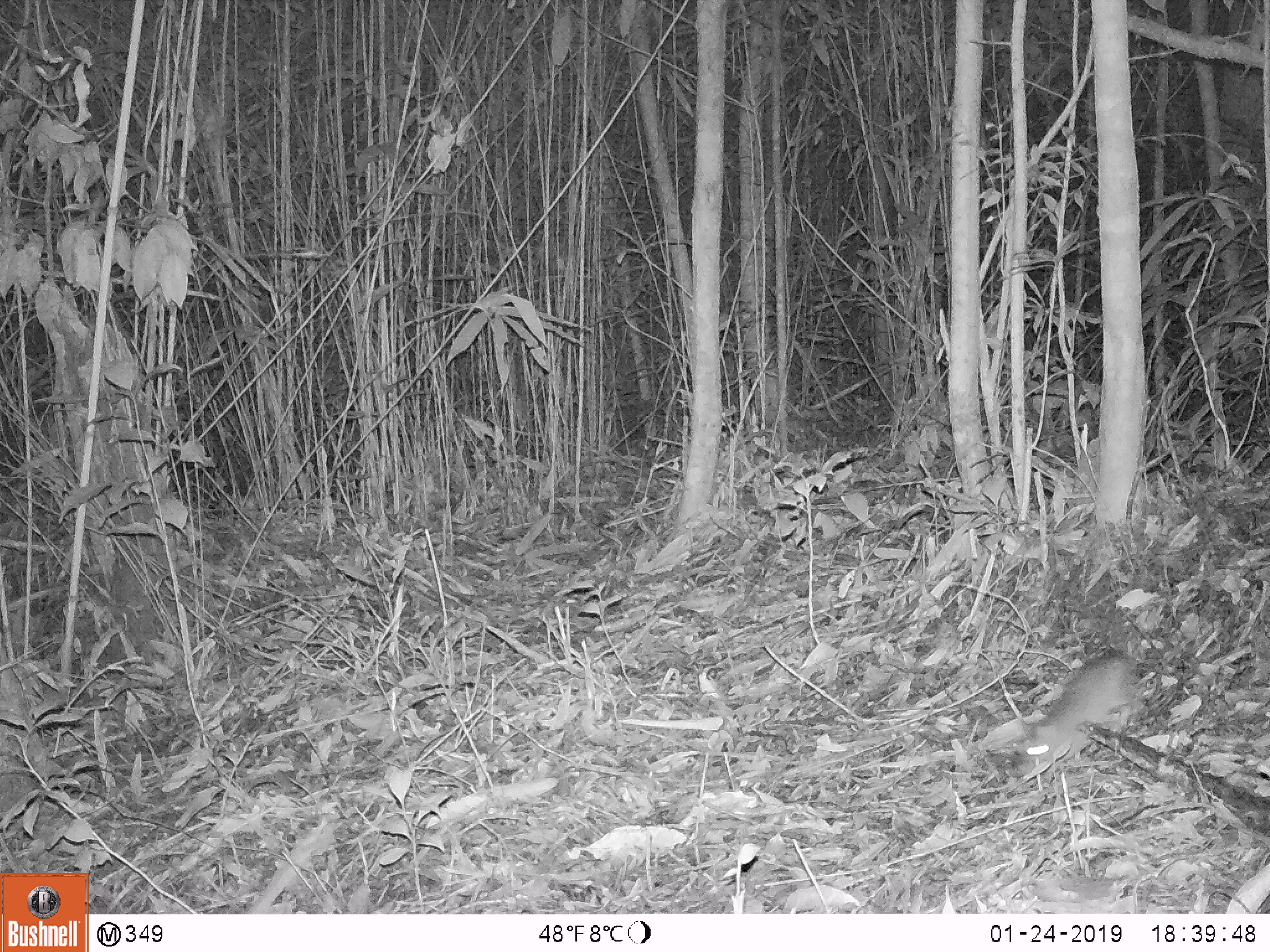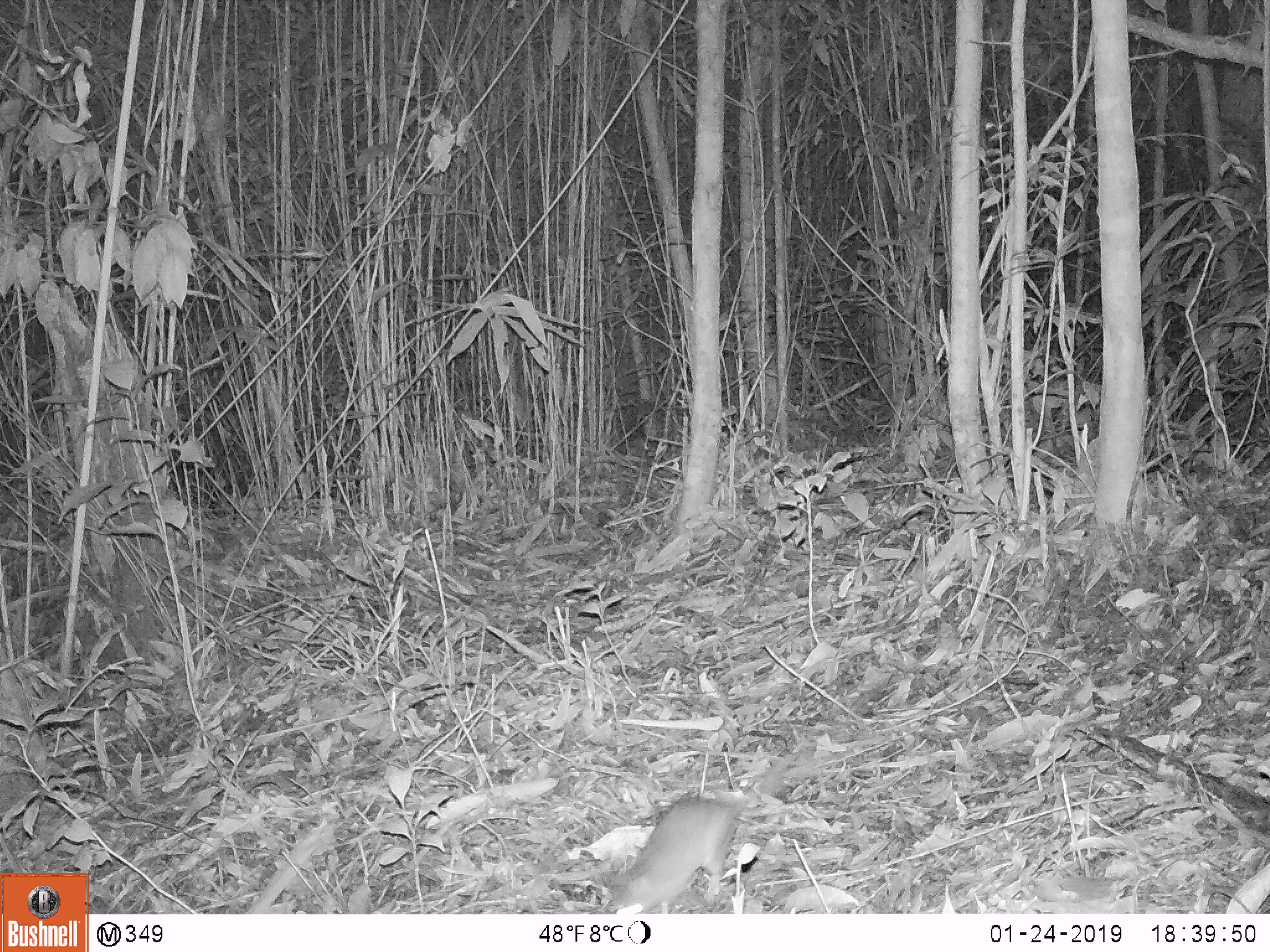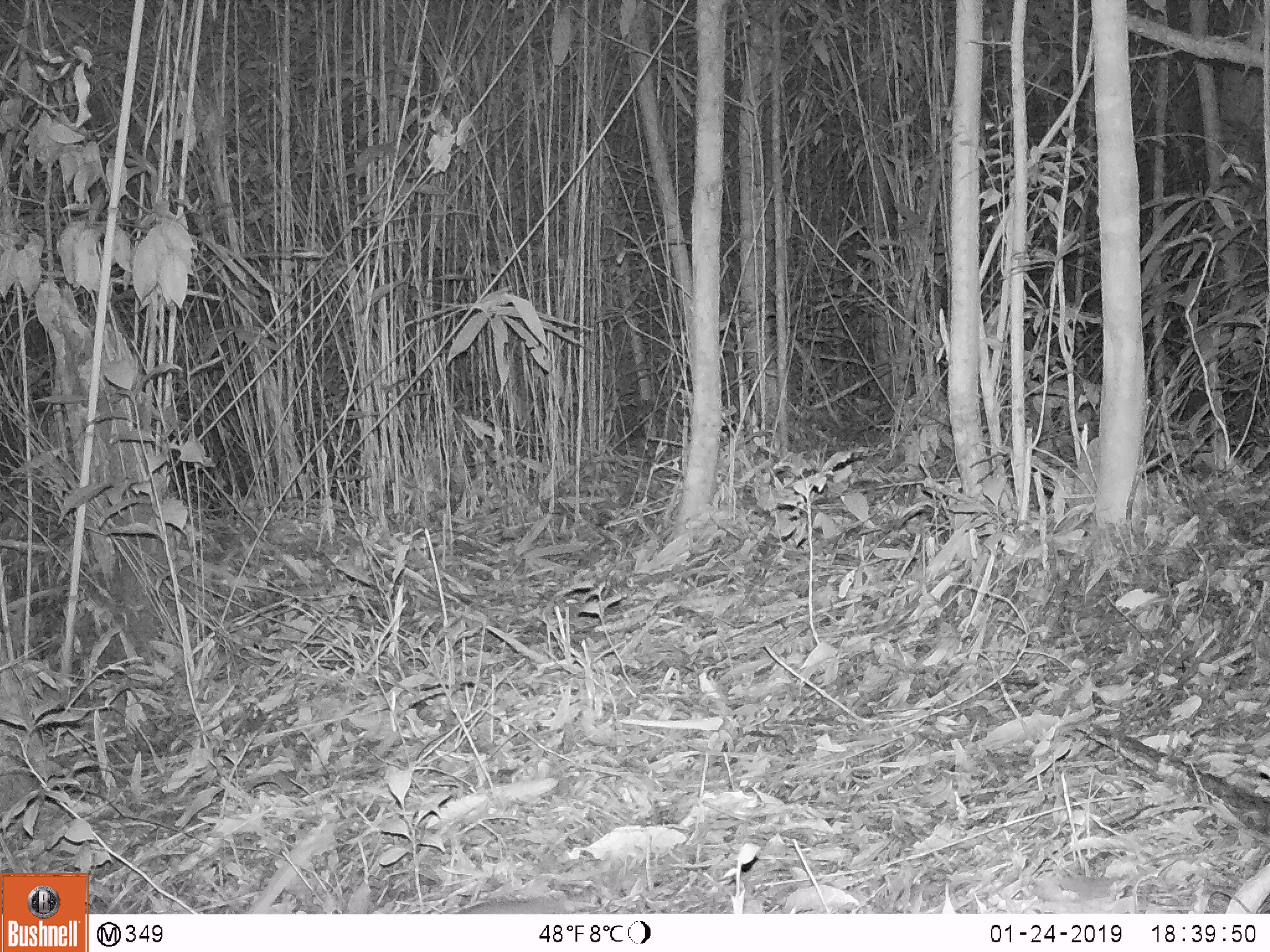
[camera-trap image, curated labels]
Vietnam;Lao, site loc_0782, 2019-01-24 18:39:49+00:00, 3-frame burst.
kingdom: Animalia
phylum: Chordata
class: Mammalia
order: Rodentia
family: Muridae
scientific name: Muridae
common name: old-world mice and rats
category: unidentified murid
Unidentified murid (old-world mice and rats) (Muridae). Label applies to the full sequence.